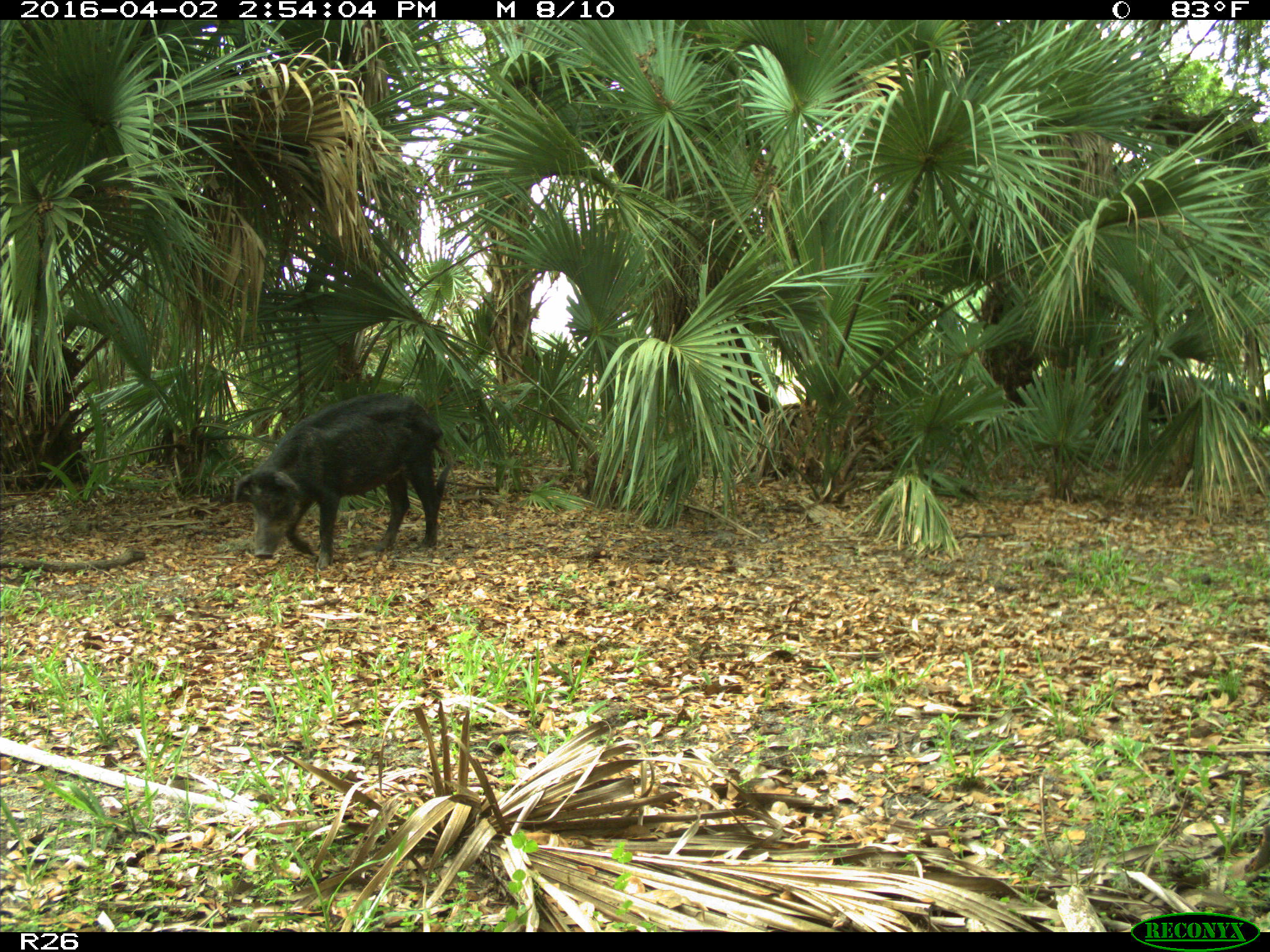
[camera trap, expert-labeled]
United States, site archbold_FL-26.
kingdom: Animalia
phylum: Chordata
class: Mammalia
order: Artiodactyla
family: Suidae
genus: Sus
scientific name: Sus scrofa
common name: wild boar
Sus scrofa (wild boar).